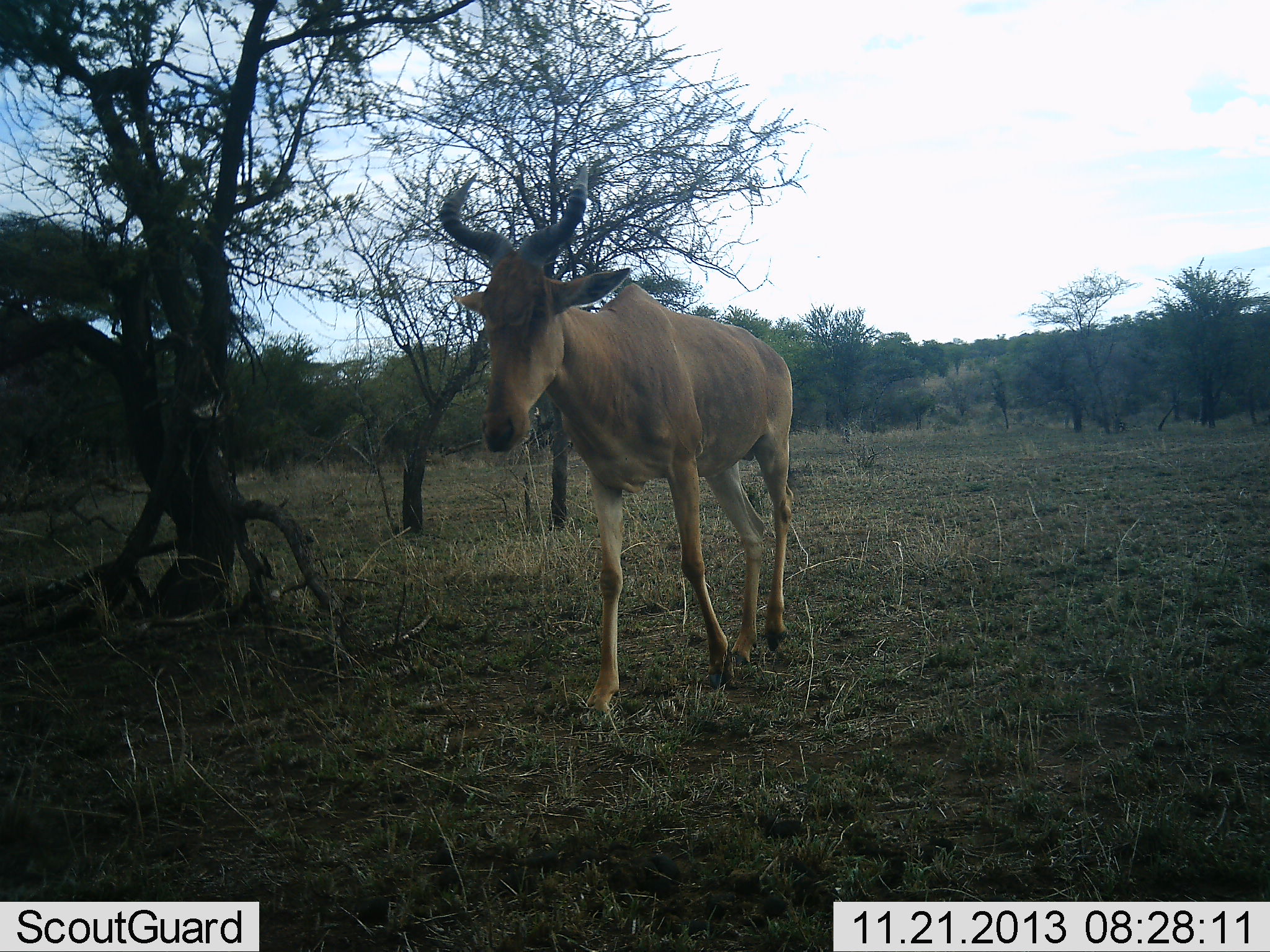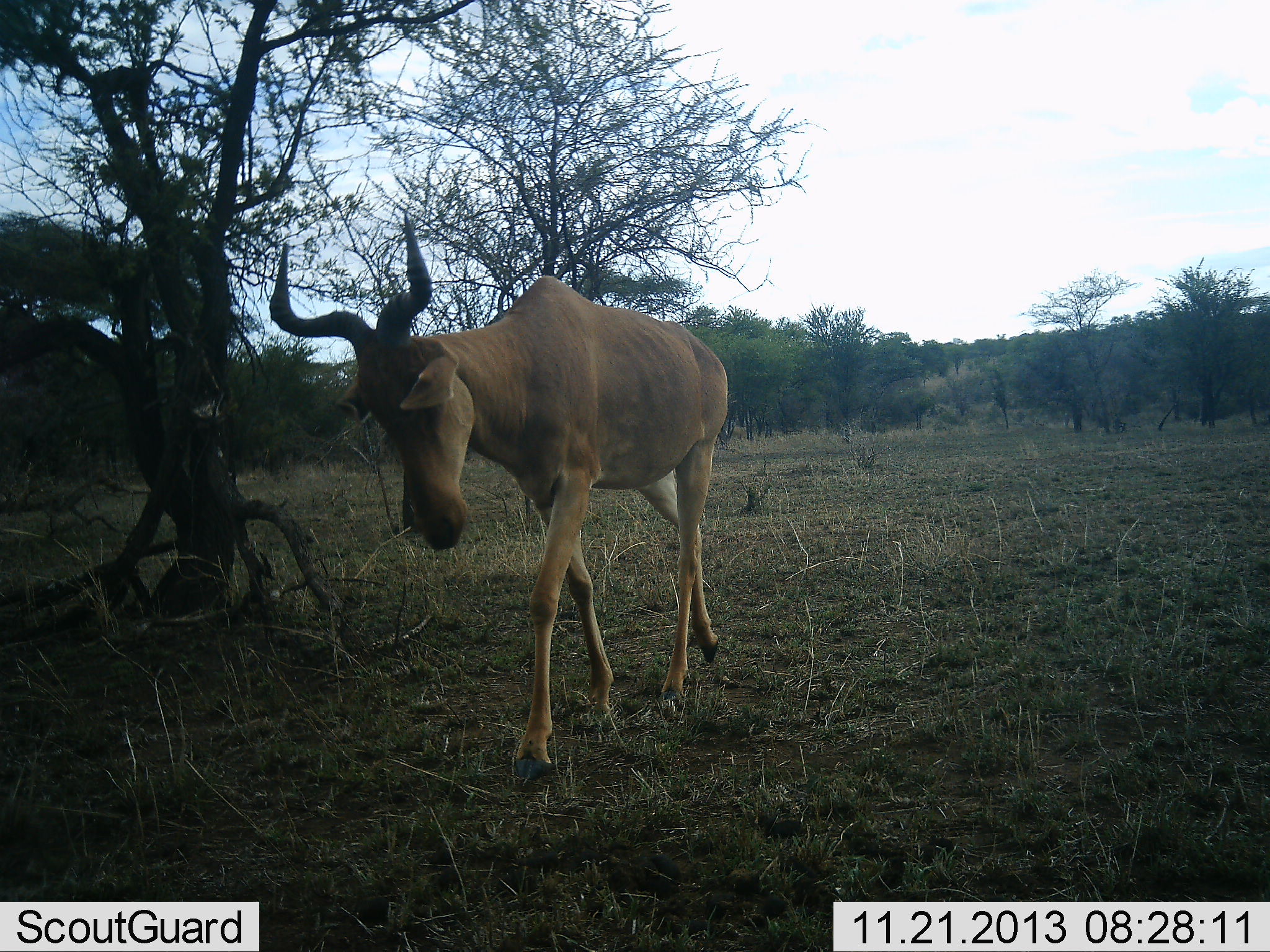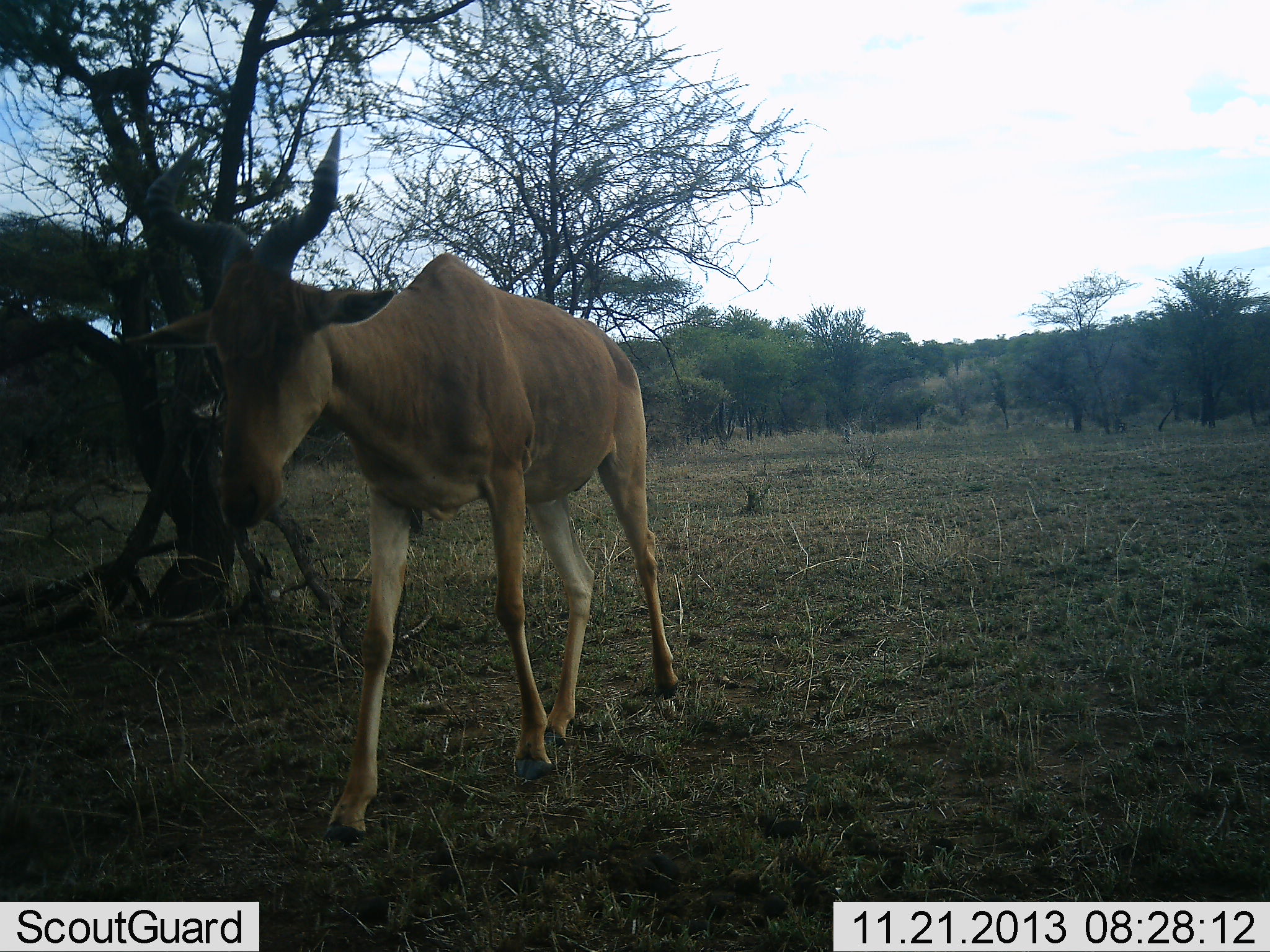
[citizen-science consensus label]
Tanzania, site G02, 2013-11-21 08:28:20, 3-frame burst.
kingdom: Animalia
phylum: Chordata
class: Mammalia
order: Artiodactyla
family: Bovidae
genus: Alcelaphus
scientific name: Alcelaphus buselaphus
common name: hartebeest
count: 1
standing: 20%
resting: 0%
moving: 90%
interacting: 0%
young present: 0%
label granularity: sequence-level